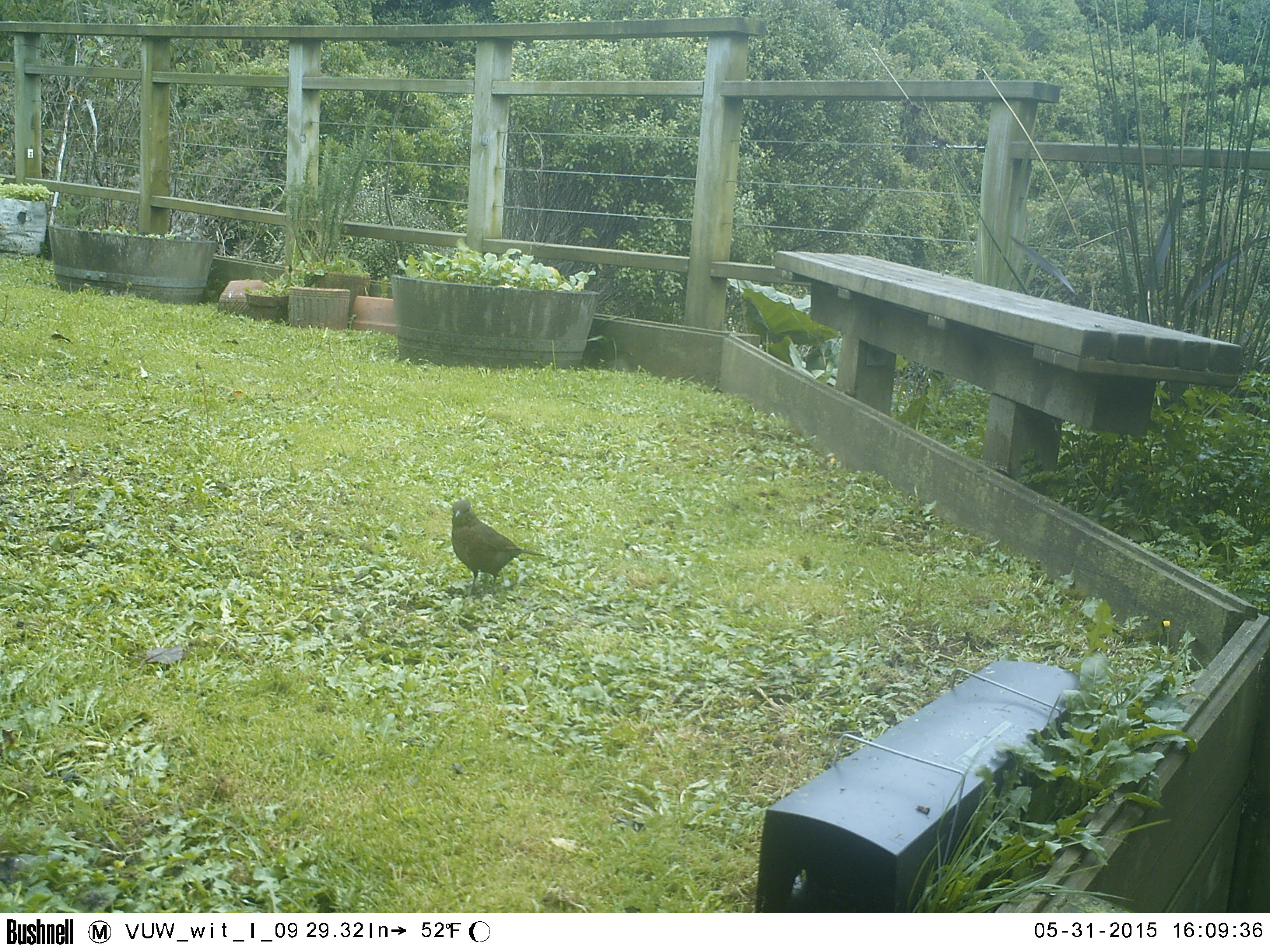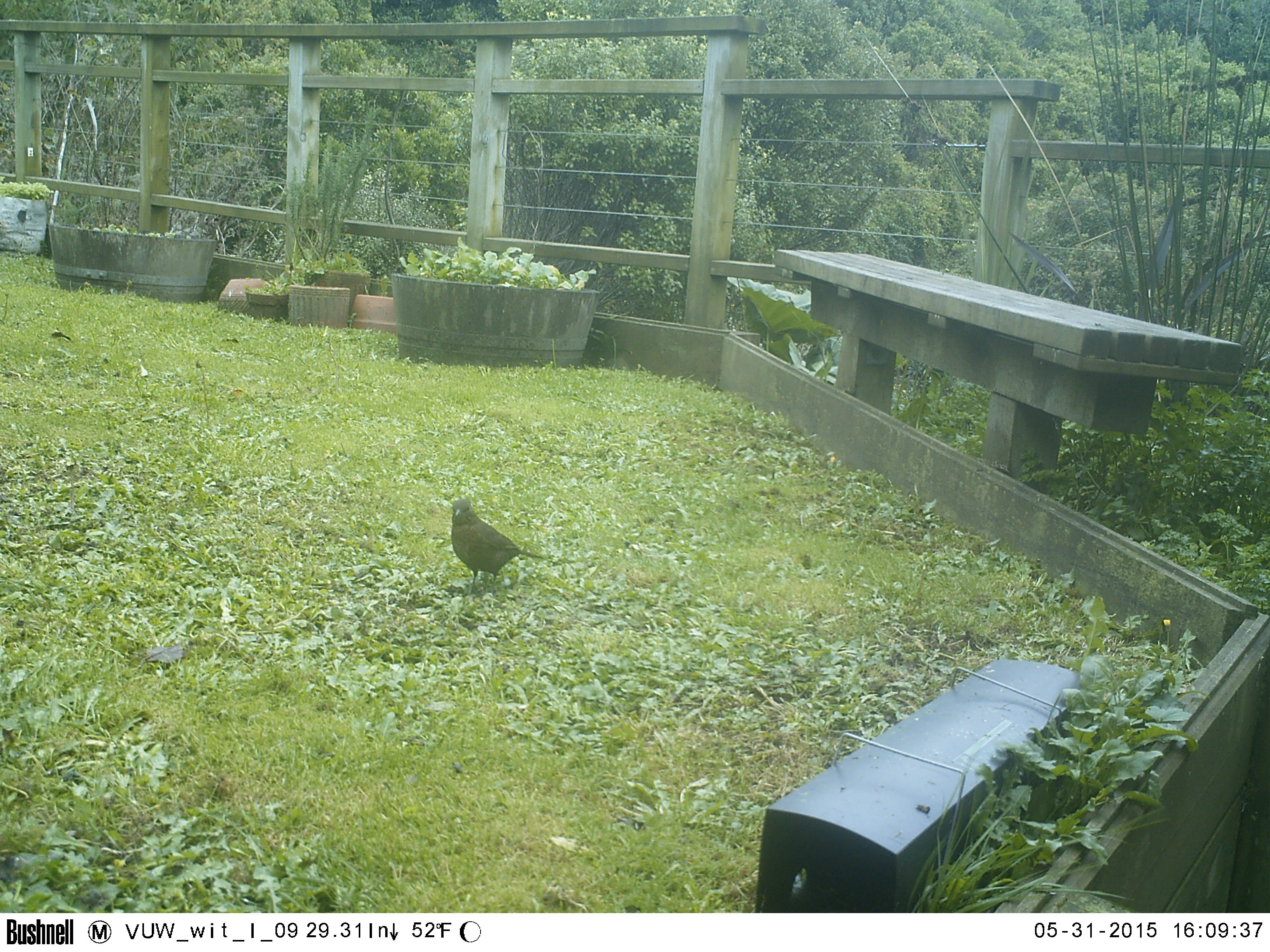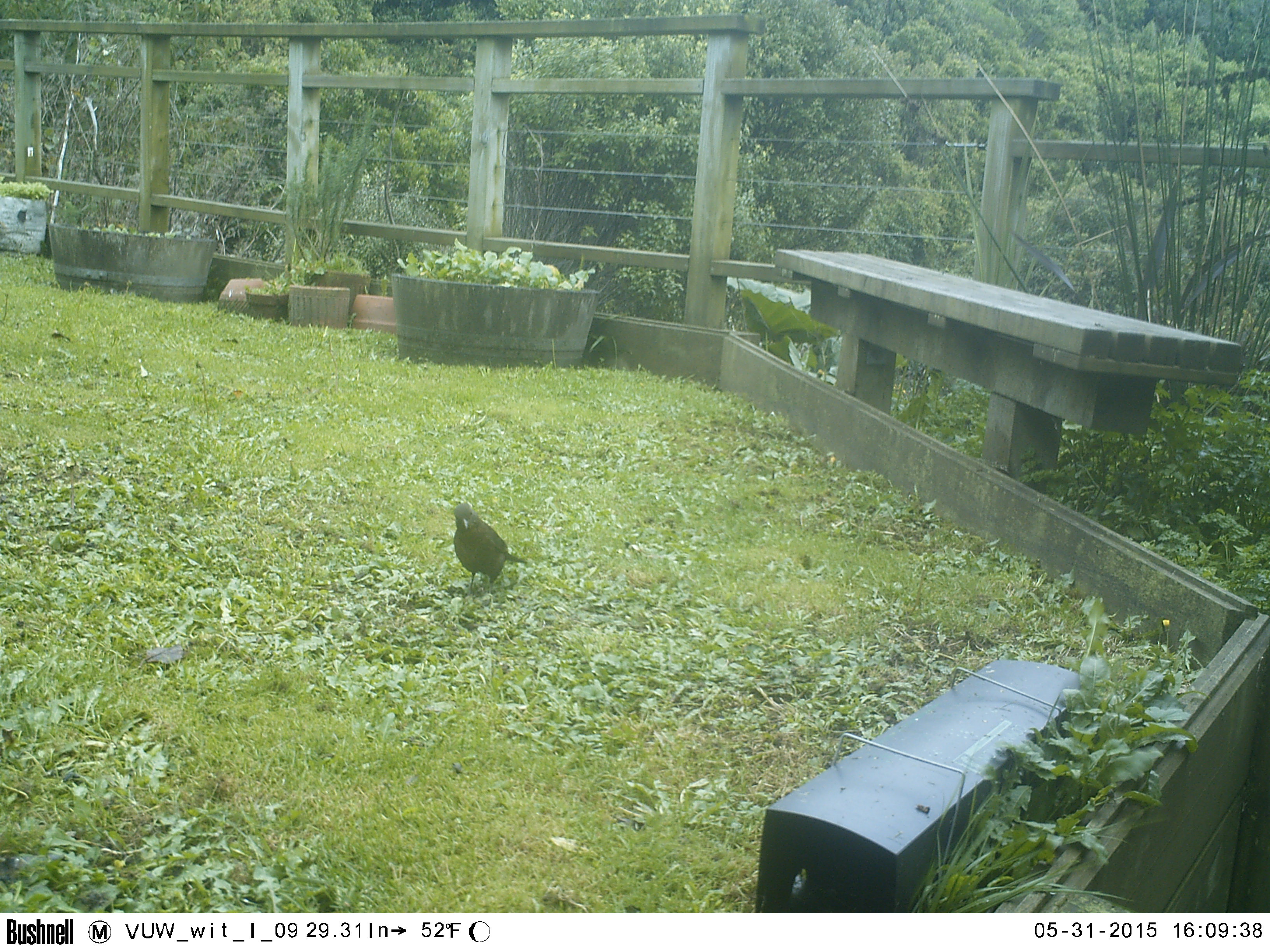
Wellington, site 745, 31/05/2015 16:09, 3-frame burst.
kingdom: Animalia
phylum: Chordata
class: Aves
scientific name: Aves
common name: bird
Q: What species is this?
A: Bird (Aves).